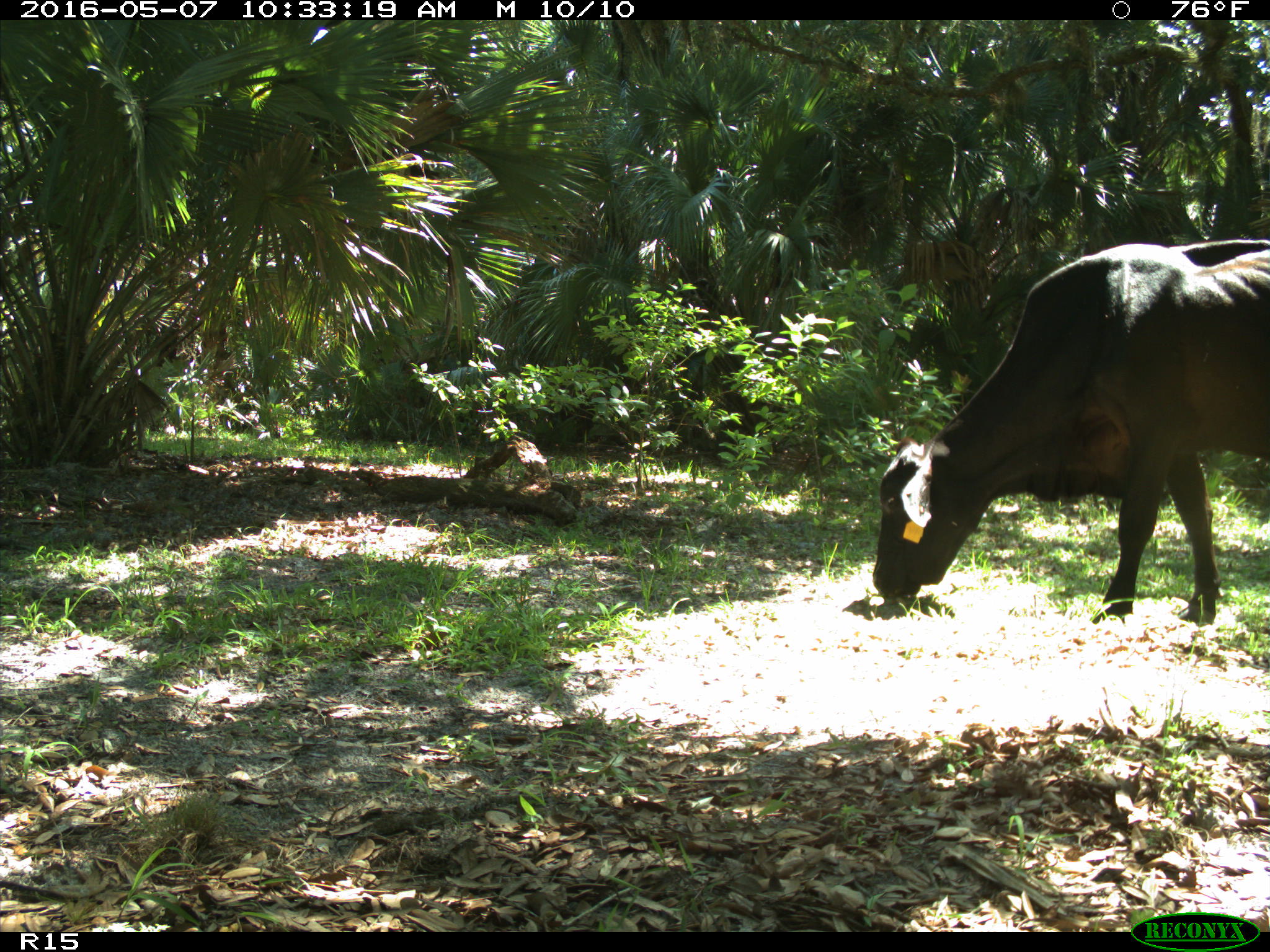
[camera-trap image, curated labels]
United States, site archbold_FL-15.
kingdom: Animalia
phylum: Chordata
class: Mammalia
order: Artiodactyla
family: Bovidae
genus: Bos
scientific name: Bos taurus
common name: domestic cow